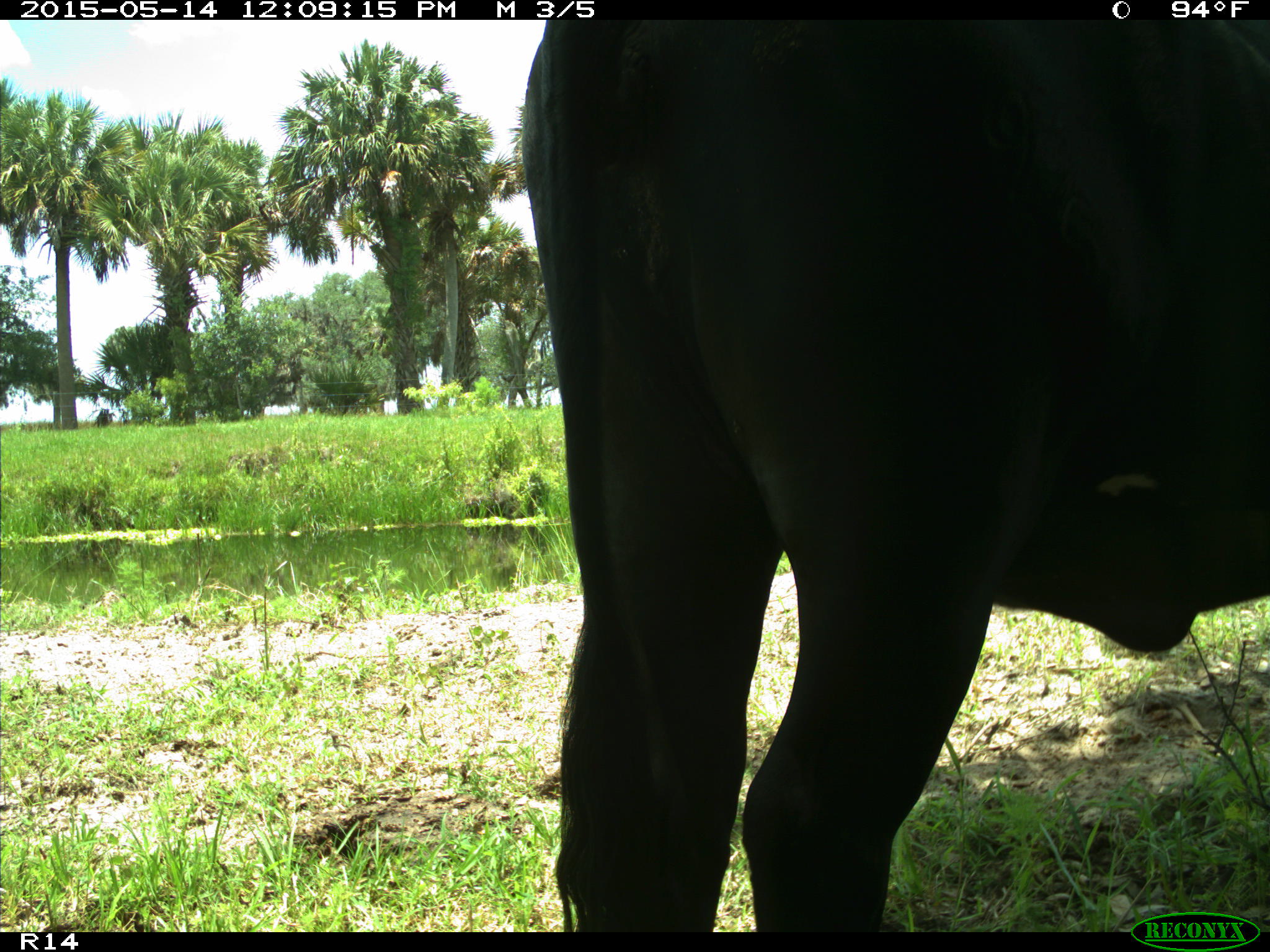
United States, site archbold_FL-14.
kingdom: Animalia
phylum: Chordata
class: Mammalia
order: Artiodactyla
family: Bovidae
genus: Bos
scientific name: Bos taurus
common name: domestic cow